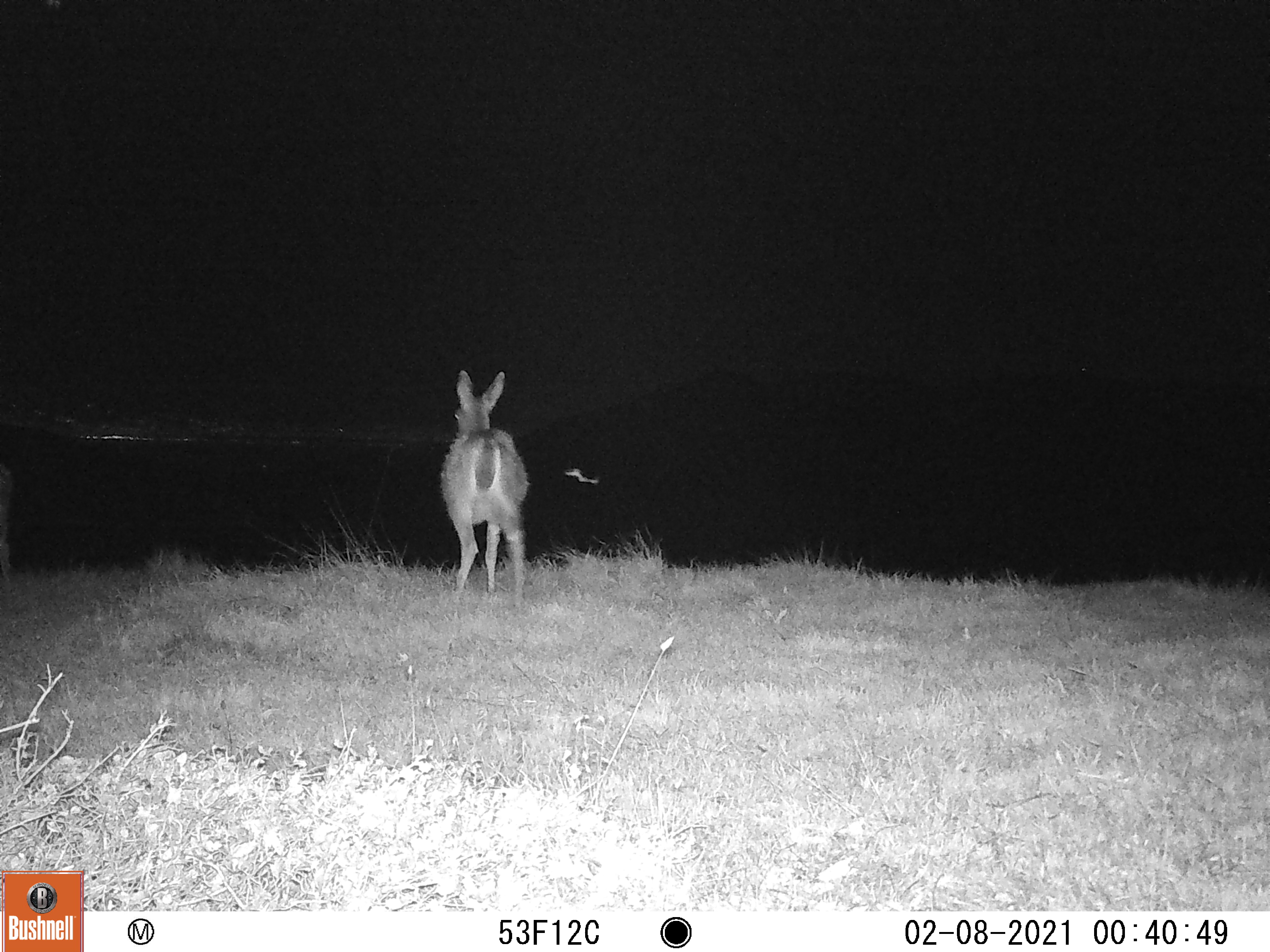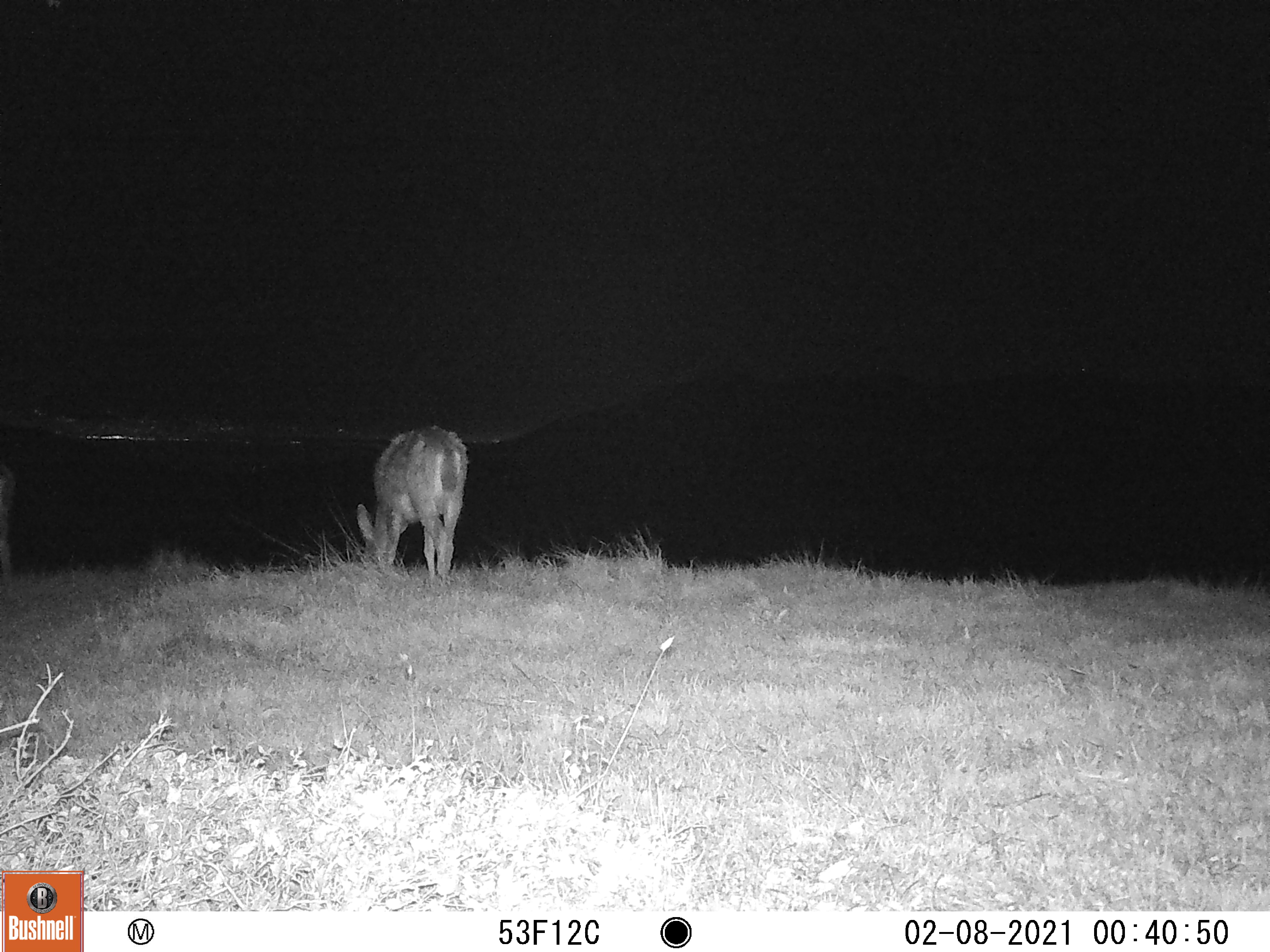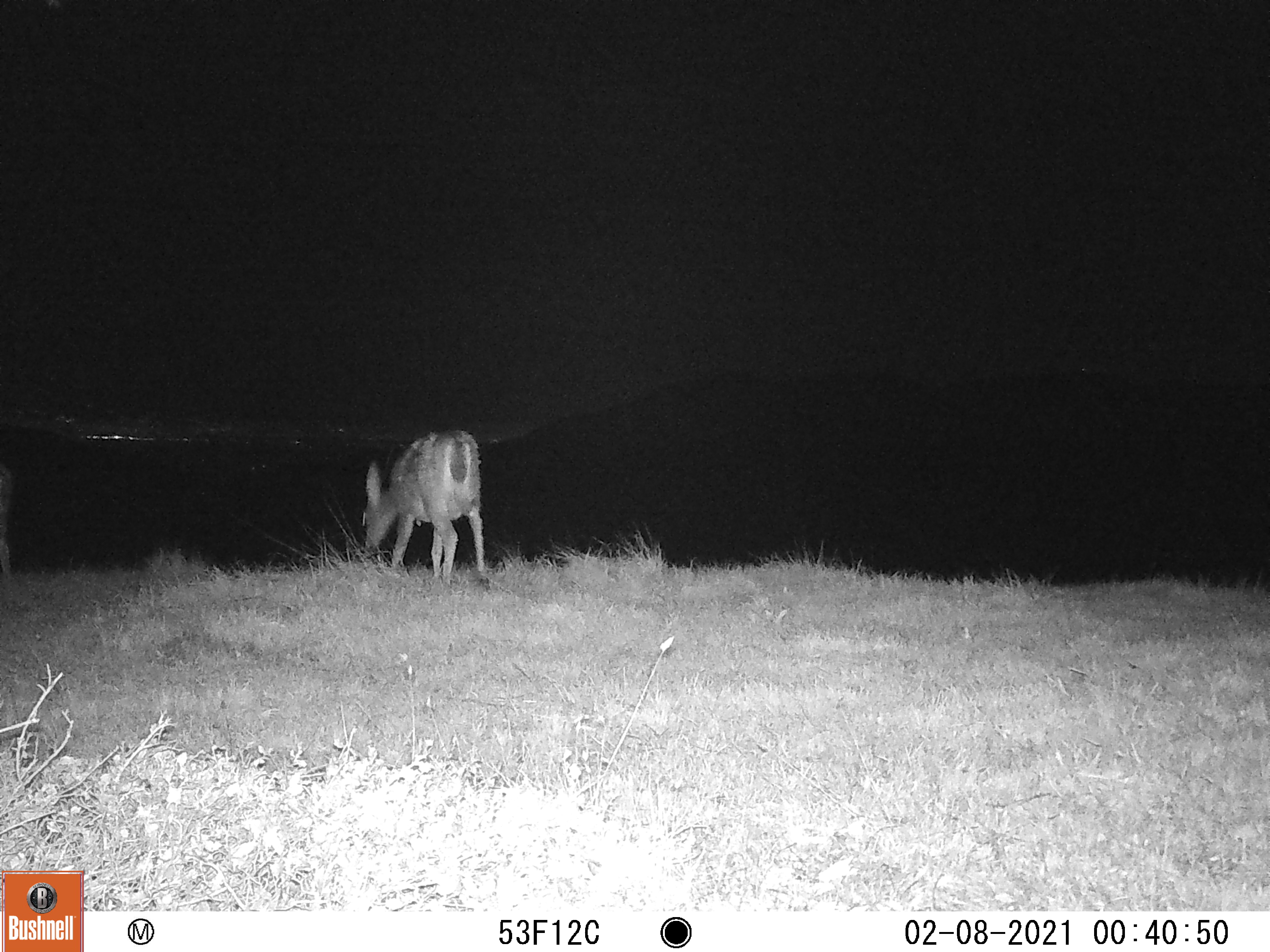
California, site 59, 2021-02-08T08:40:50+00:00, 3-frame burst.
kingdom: Animalia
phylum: Chordata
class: Mammalia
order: Artiodactyla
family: Cervidae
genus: Odocoileus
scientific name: Odocoileus hemionus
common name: mule deer